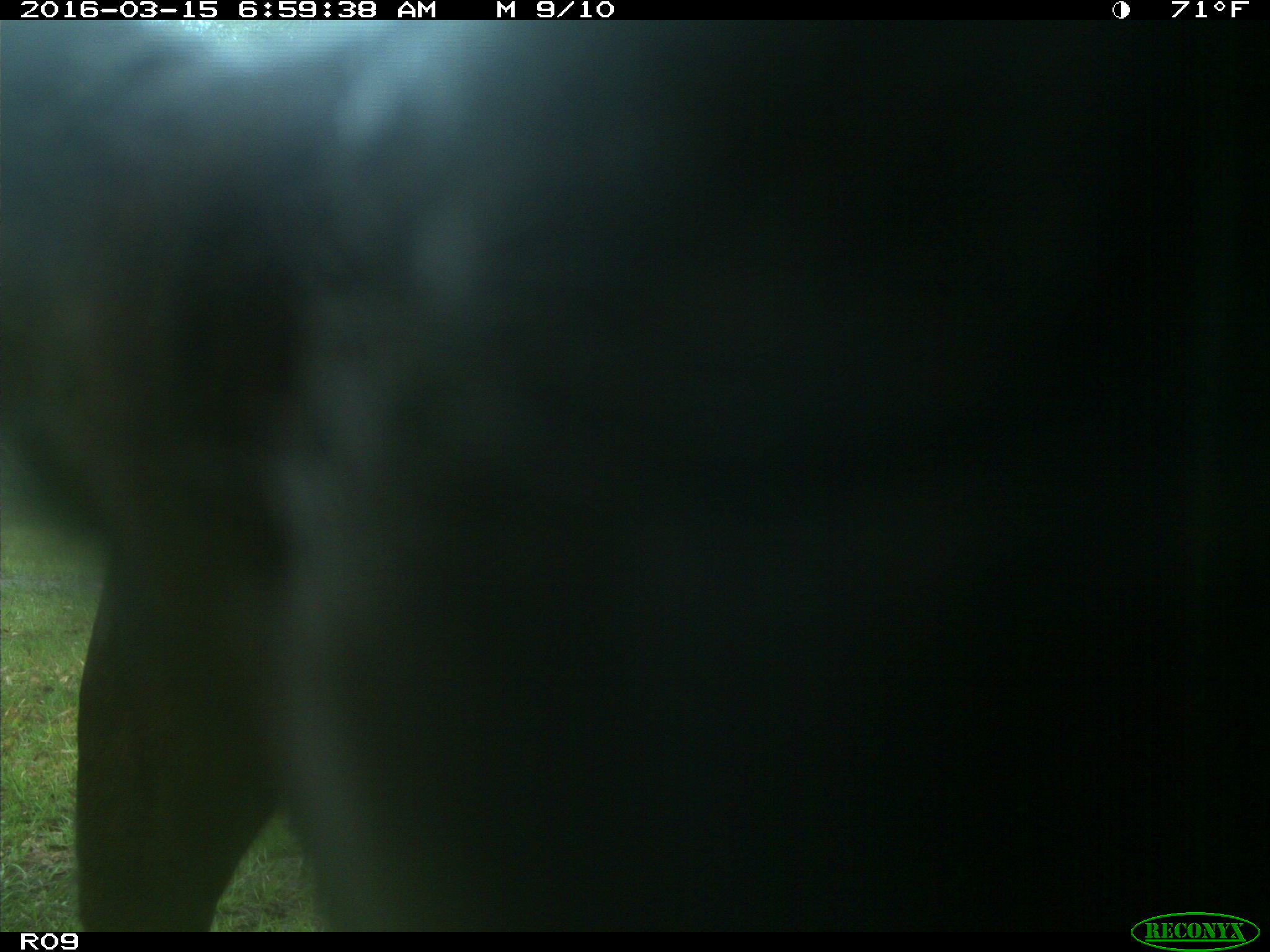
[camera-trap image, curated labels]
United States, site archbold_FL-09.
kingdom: Animalia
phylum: Chordata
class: Mammalia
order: Artiodactyla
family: Bovidae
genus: Bos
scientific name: Bos taurus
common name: domestic cow